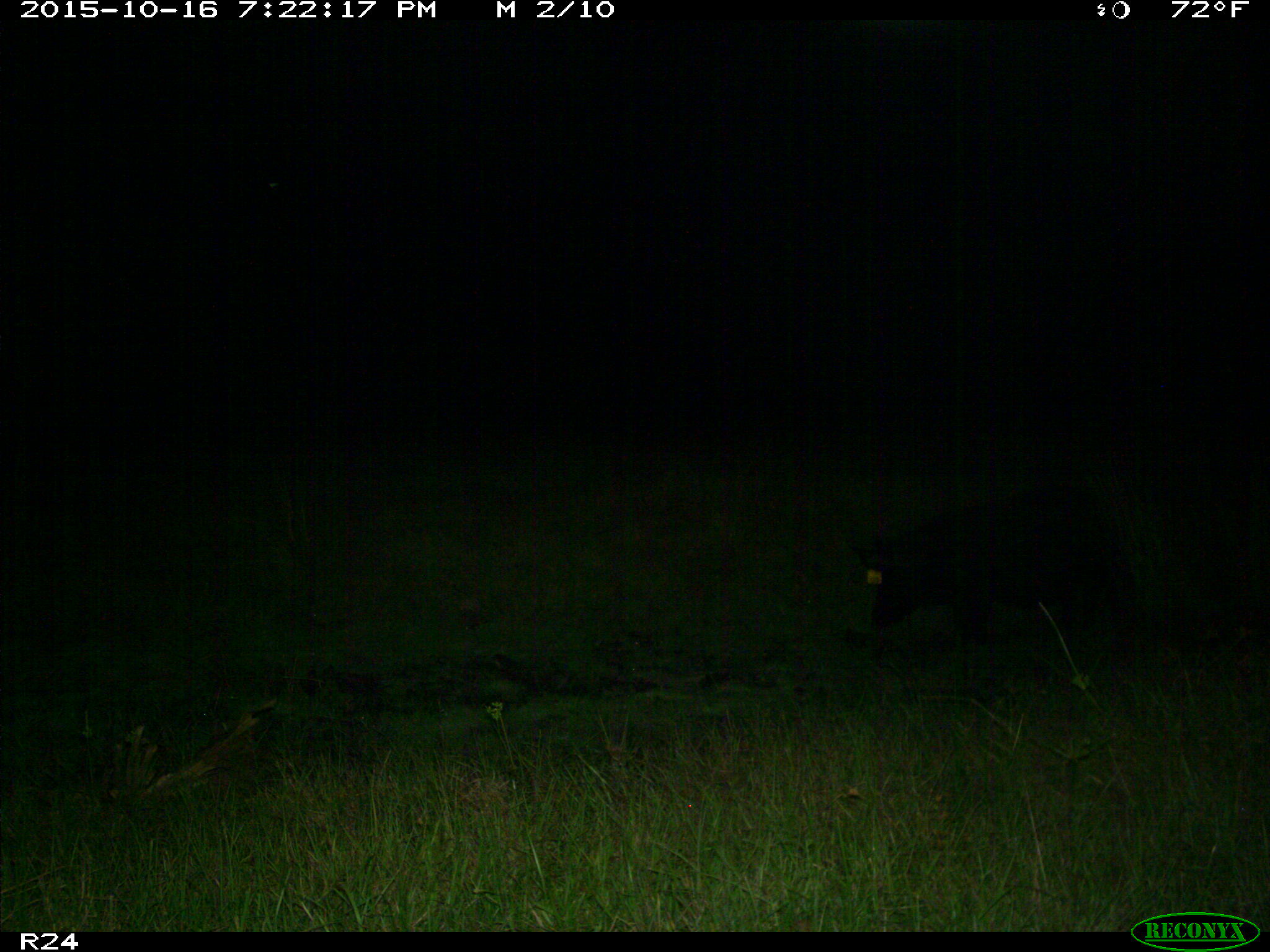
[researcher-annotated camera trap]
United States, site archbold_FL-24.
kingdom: Animalia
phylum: Chordata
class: Mammalia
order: Artiodactyla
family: Suidae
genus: Sus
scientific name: Sus scrofa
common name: wild boar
Sus scrofa (wild boar).